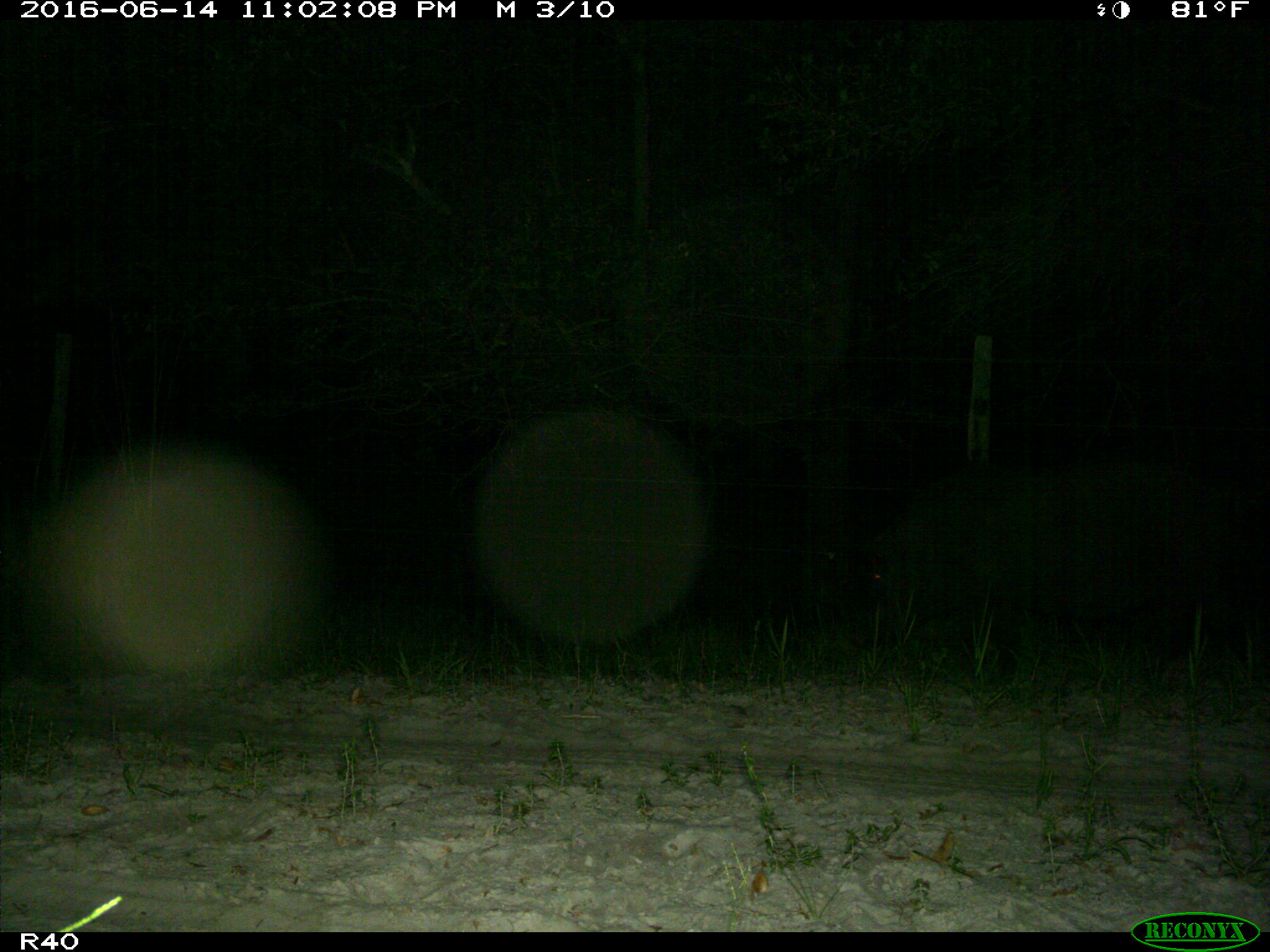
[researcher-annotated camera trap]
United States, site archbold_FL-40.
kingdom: Animalia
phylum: Chordata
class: Mammalia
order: Artiodactyla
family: Suidae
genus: Sus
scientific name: Sus scrofa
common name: wild boar